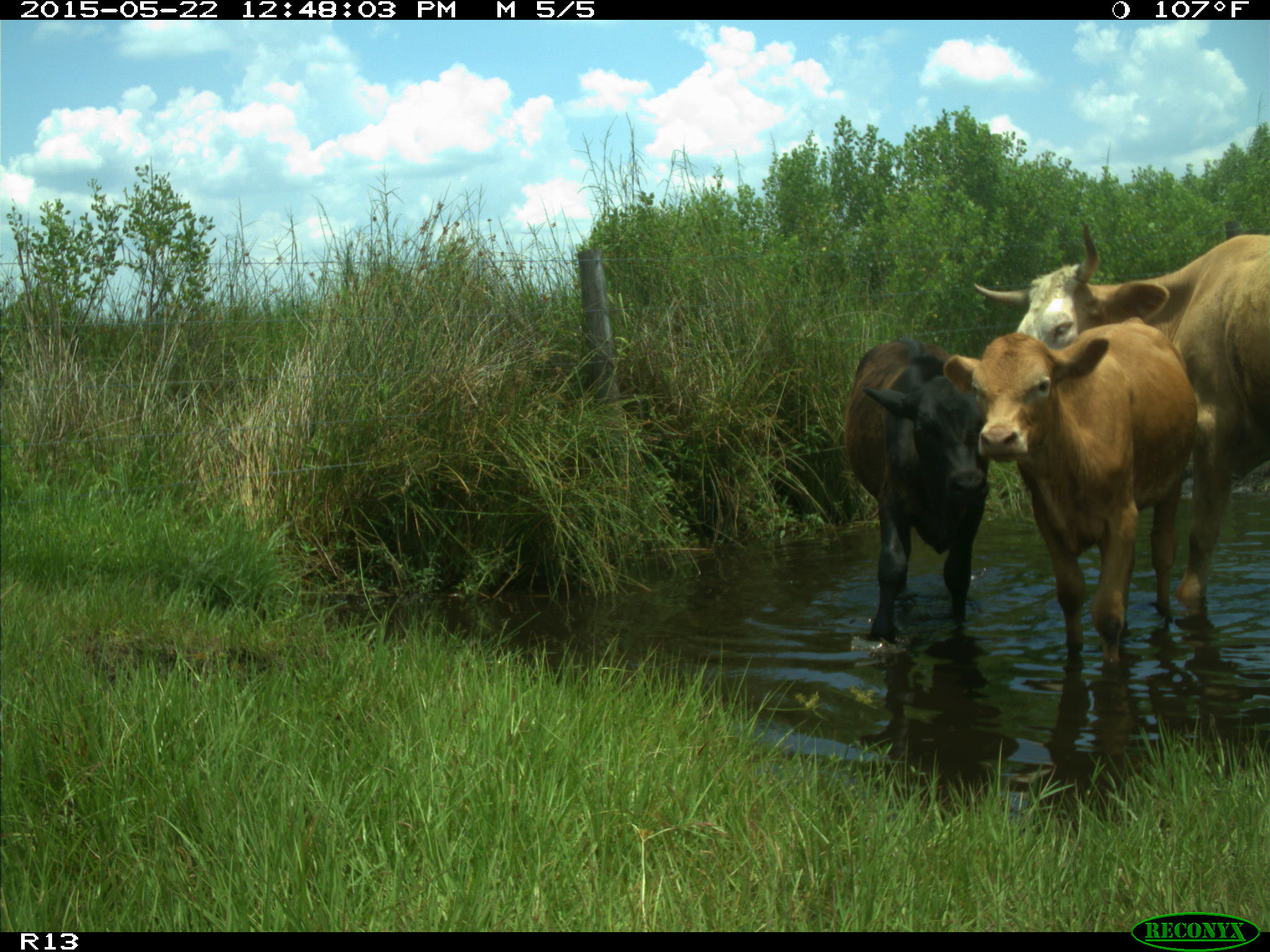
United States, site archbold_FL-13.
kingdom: Animalia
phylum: Chordata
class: Mammalia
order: Artiodactyla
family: Bovidae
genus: Bos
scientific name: Bos taurus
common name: domestic cow